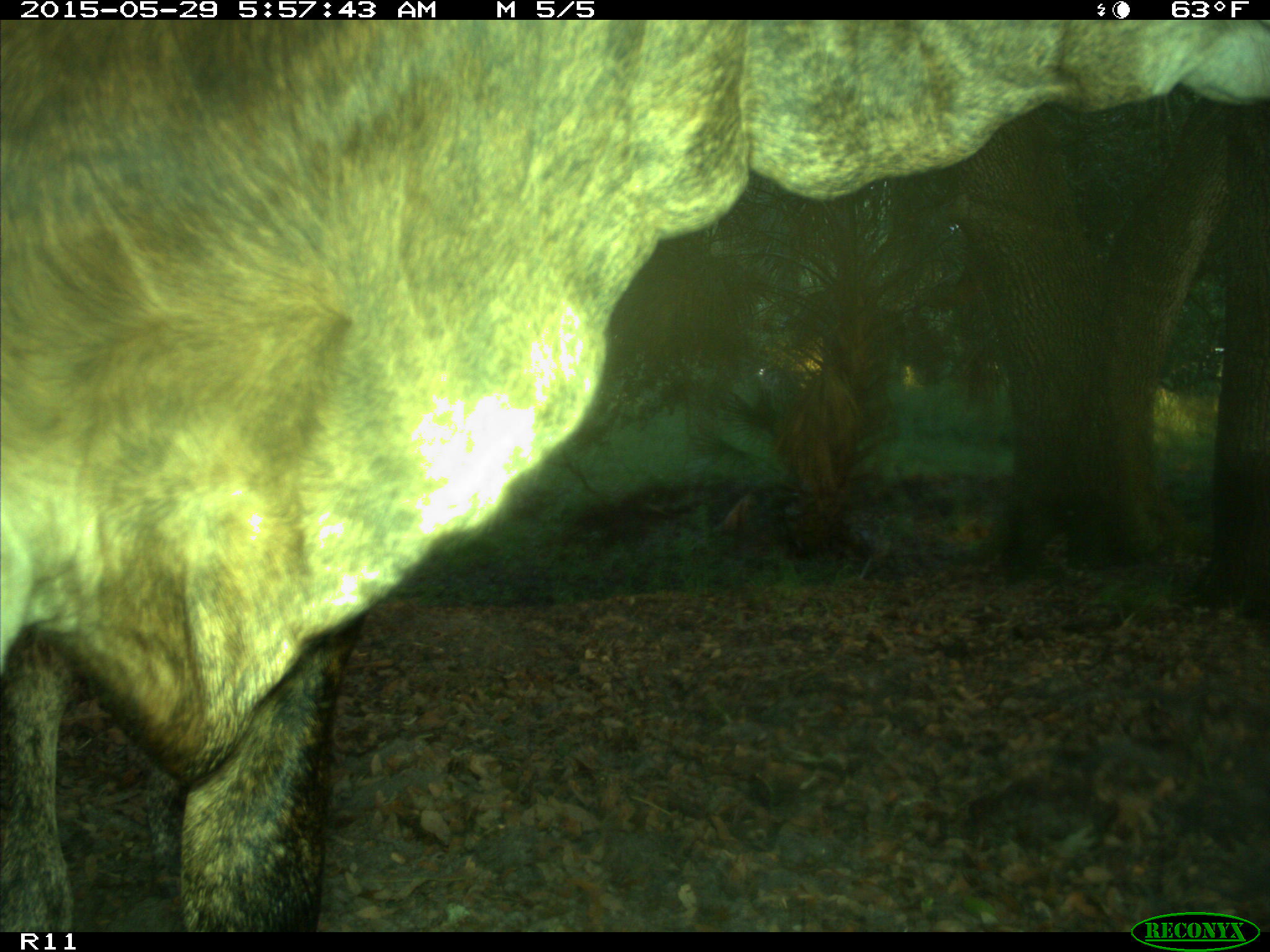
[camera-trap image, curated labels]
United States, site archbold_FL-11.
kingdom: Animalia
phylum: Chordata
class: Mammalia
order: Artiodactyla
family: Bovidae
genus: Bos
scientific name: Bos taurus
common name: domestic cow